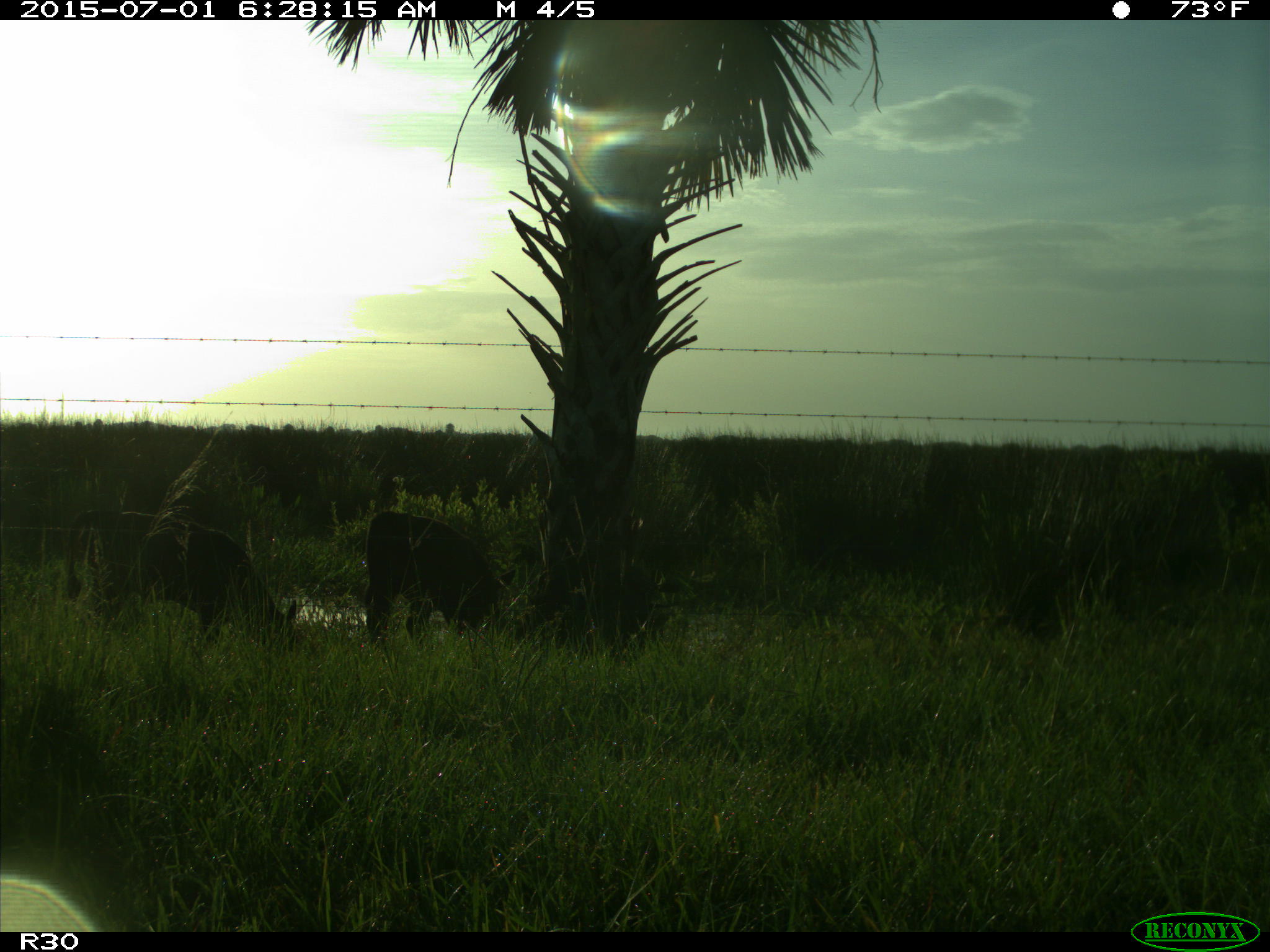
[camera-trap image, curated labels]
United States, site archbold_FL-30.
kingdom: Animalia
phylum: Chordata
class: Mammalia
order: Artiodactyla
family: Bovidae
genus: Bos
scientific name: Bos taurus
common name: domestic cow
Bos taurus (domestic cow).